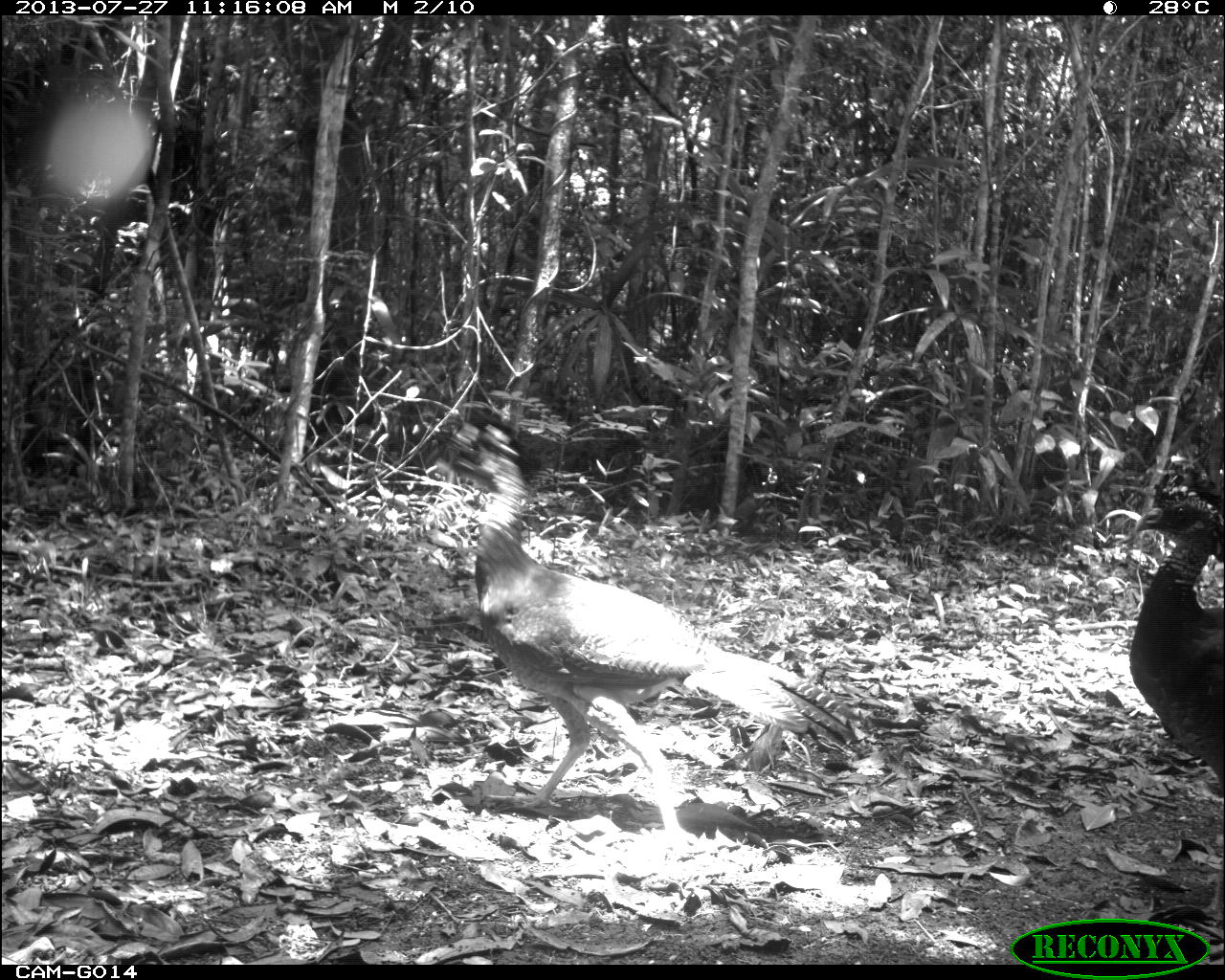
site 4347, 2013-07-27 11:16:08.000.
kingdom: Animalia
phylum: Chordata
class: Aves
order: Galliformes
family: Cracidae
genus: Crax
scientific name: Crax rubra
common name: great curassow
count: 4